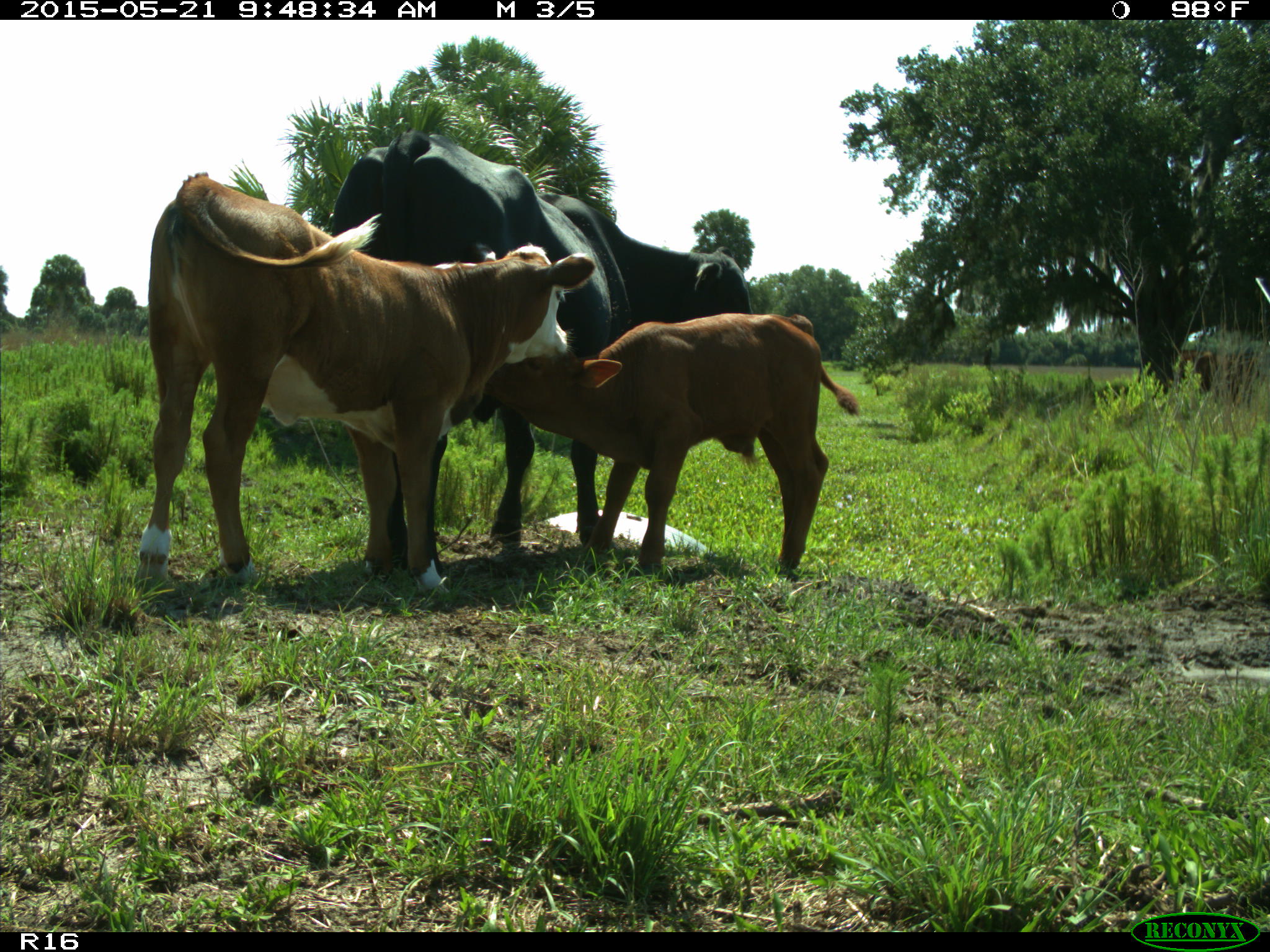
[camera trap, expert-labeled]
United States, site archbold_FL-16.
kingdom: Animalia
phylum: Chordata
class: Mammalia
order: Artiodactyla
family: Bovidae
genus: Bos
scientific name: Bos taurus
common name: domestic cow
Bos taurus (domestic cow).